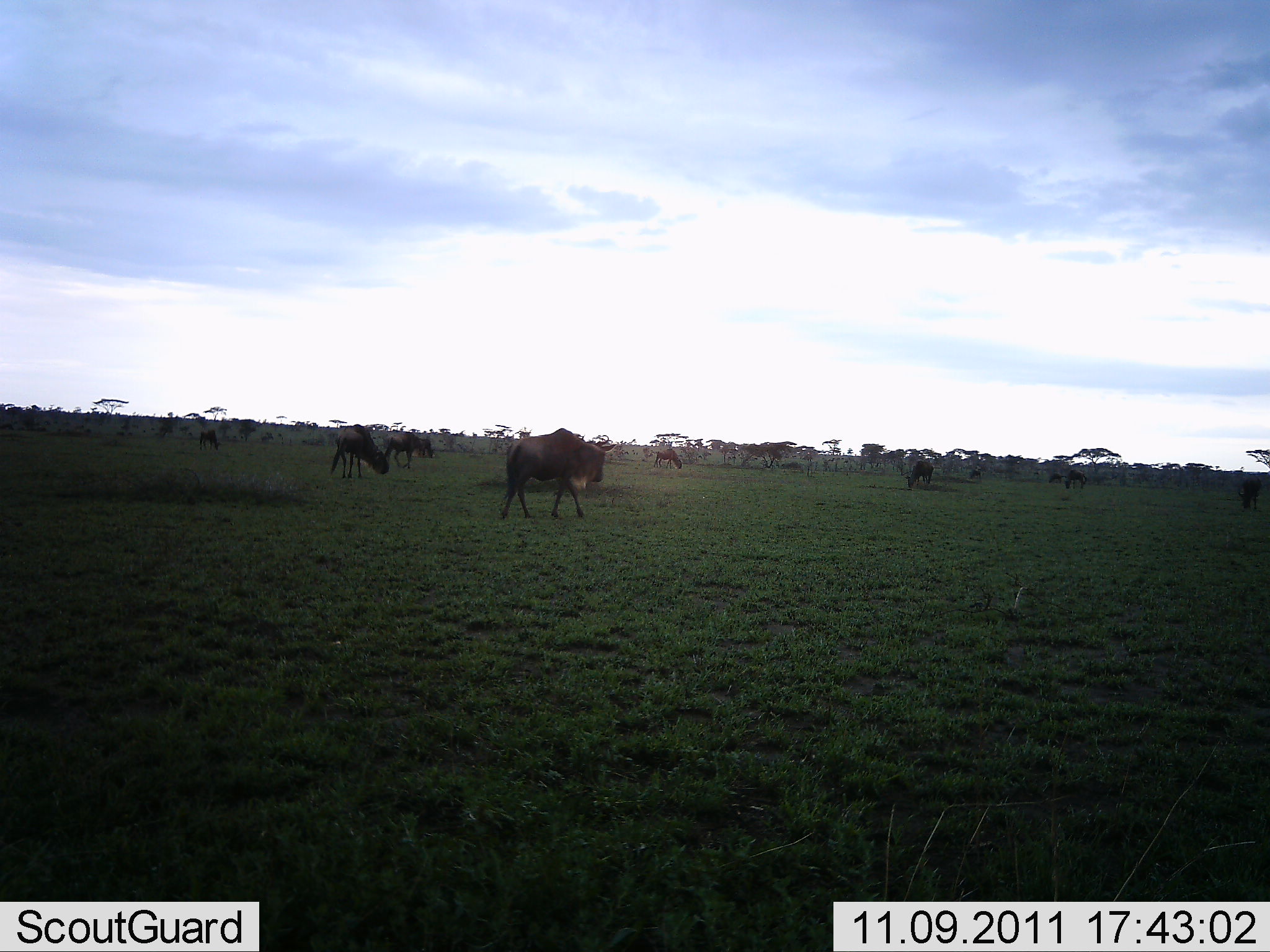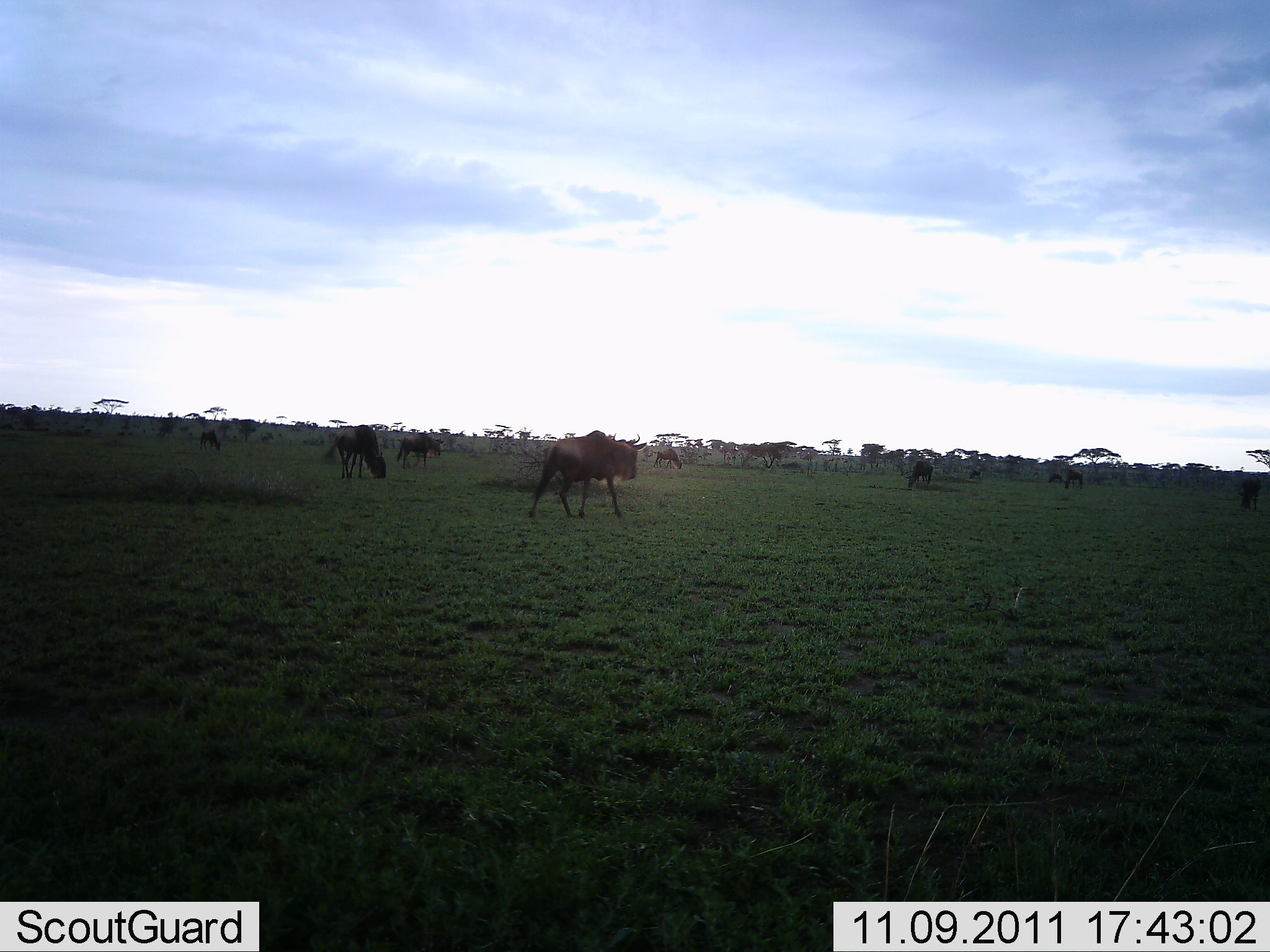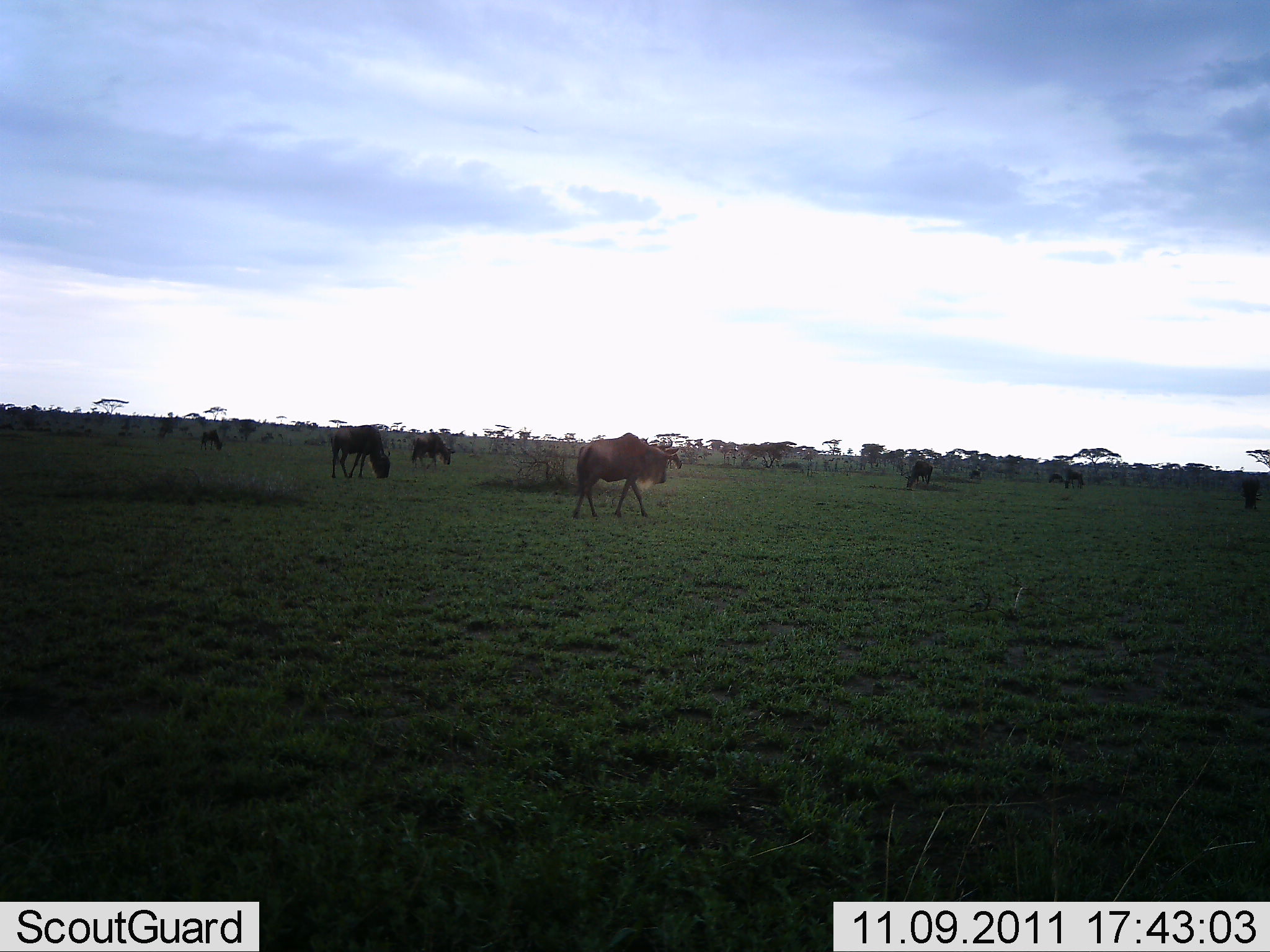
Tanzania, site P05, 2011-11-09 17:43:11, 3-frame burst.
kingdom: Animalia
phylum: Chordata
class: Mammalia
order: Artiodactyla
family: Bovidae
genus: Connochaetes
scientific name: Connochaetes taurinus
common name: blue wildebeest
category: wildebeest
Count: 11-50.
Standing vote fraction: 30%.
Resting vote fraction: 0%.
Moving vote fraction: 90%.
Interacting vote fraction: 0%.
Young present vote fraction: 0%.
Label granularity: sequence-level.